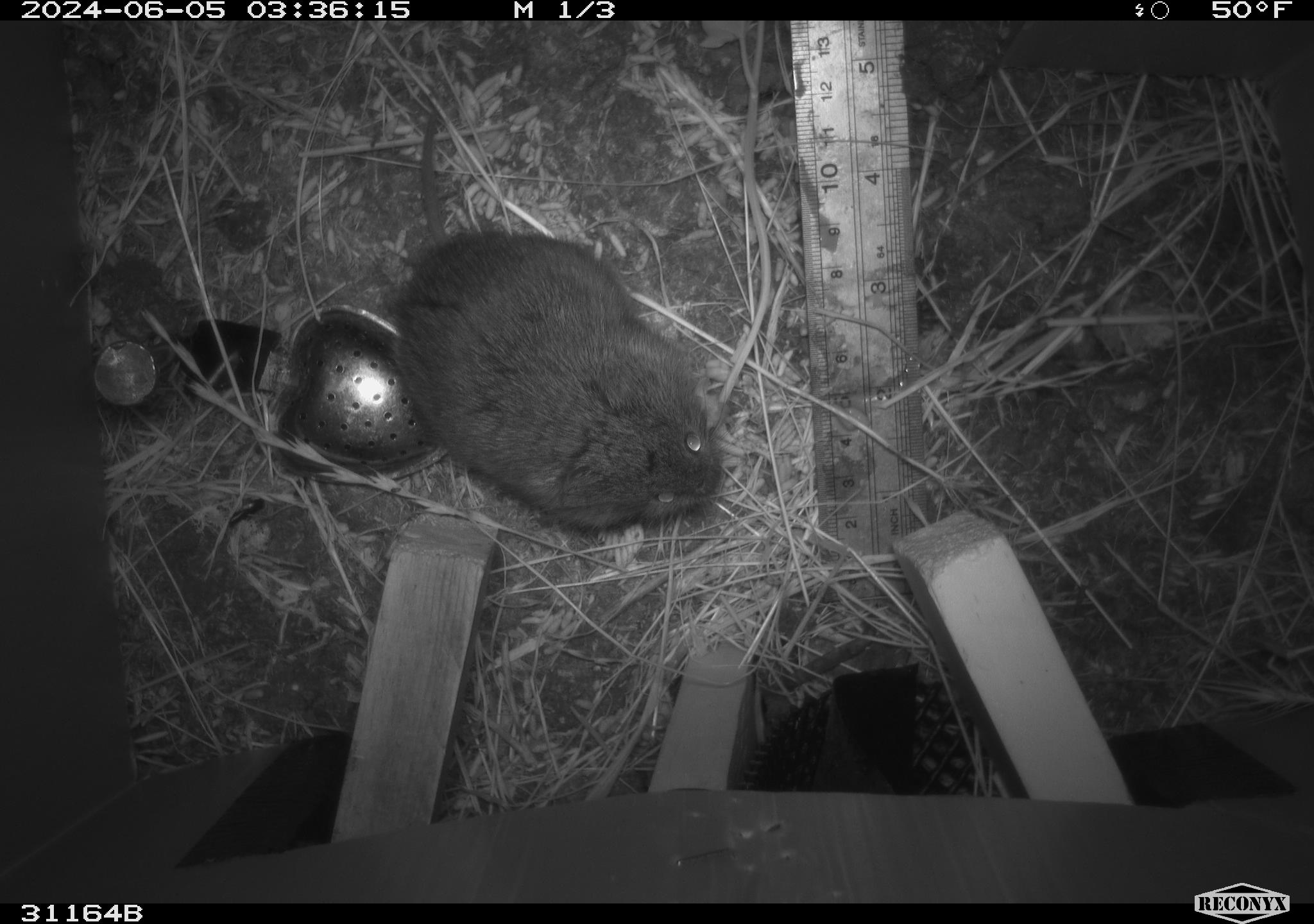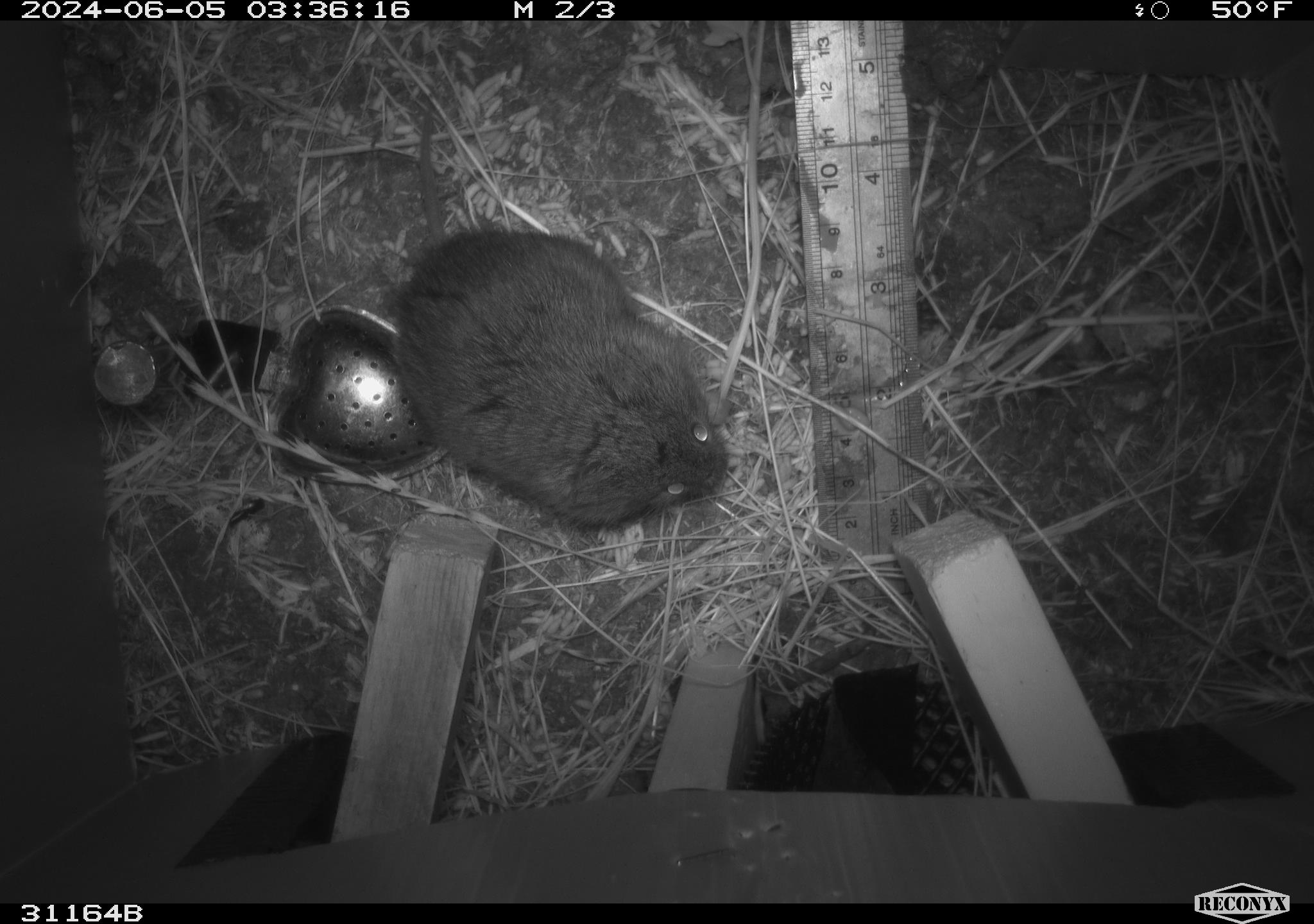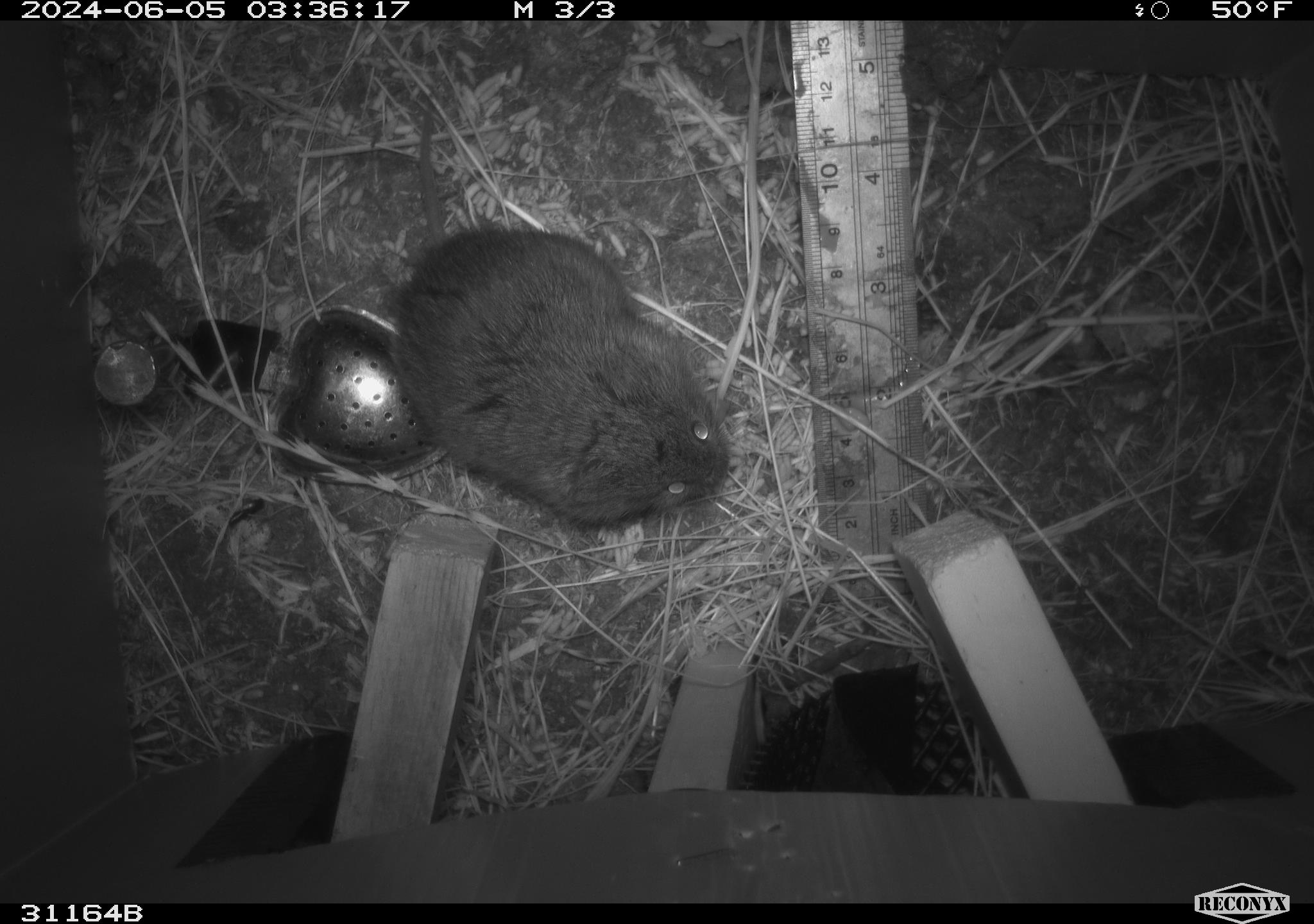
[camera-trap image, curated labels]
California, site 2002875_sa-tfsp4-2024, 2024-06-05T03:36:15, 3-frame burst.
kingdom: Animalia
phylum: Chordata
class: Mammalia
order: Rodentia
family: Cricetidae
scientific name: Arvicolinae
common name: voles, lemmings, and muskrats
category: arvicolinae subfamily